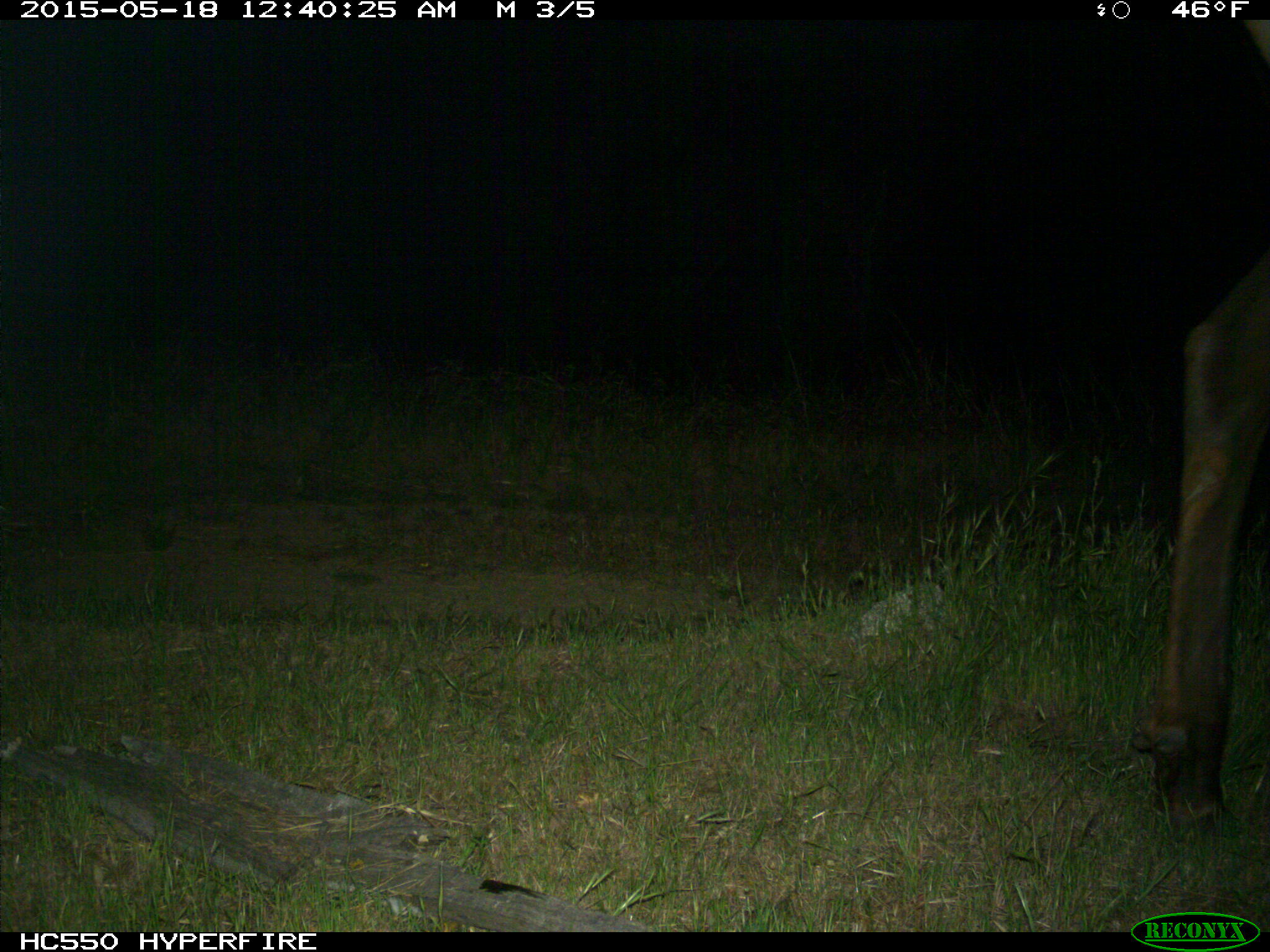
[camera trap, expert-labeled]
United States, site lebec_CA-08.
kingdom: Animalia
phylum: Chordata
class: Mammalia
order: Artiodactyla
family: Cervidae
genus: Cervus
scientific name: Cervus canadensis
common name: elk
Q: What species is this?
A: Cervus canadensis (elk).